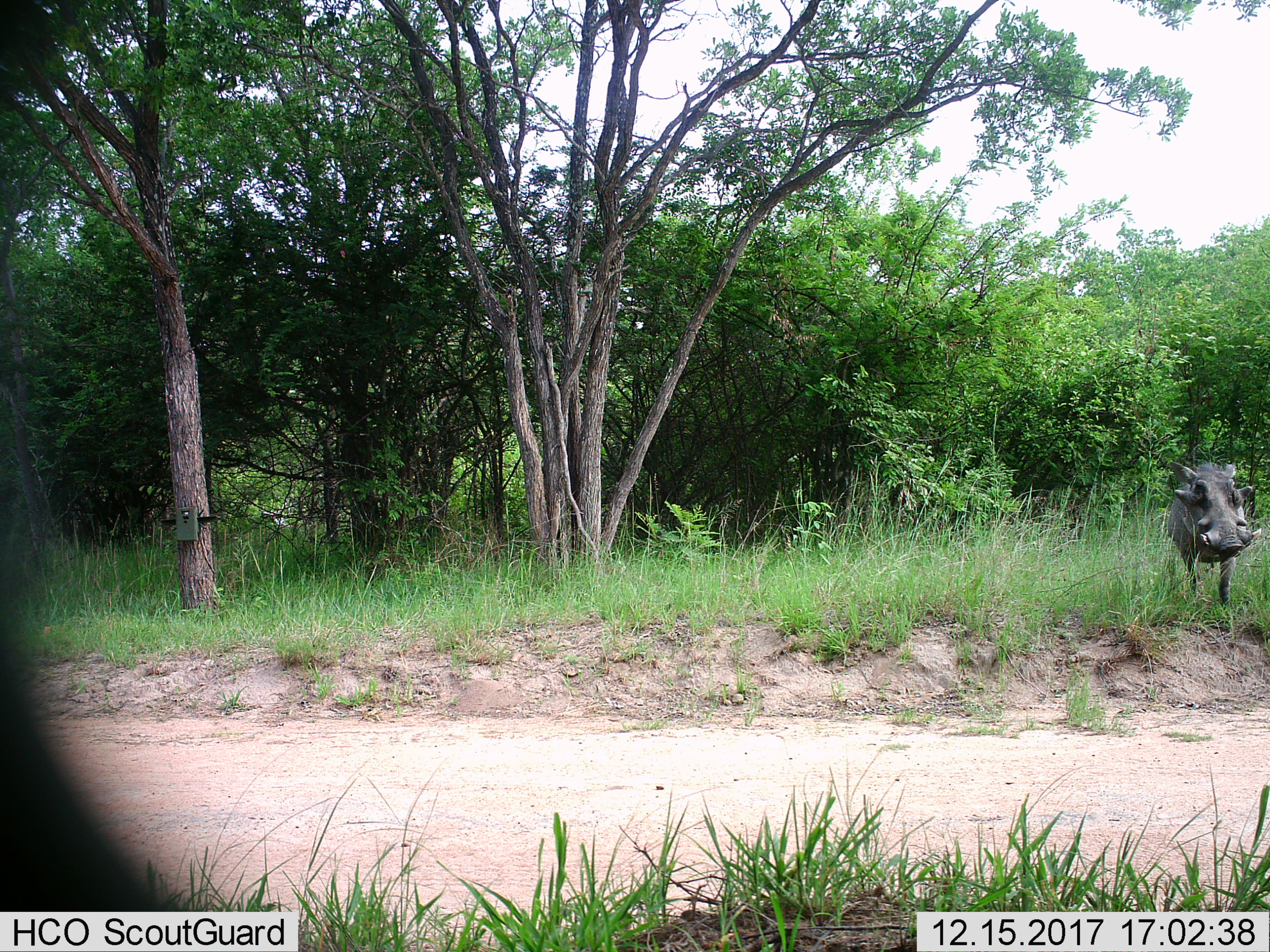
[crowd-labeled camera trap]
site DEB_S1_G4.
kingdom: Animalia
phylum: Chordata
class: Mammalia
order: Artiodactyla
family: Suidae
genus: Phacochoerus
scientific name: Phacochoerus africanus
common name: warthog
Warthog (Phacochoerus africanus), count 1. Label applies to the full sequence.